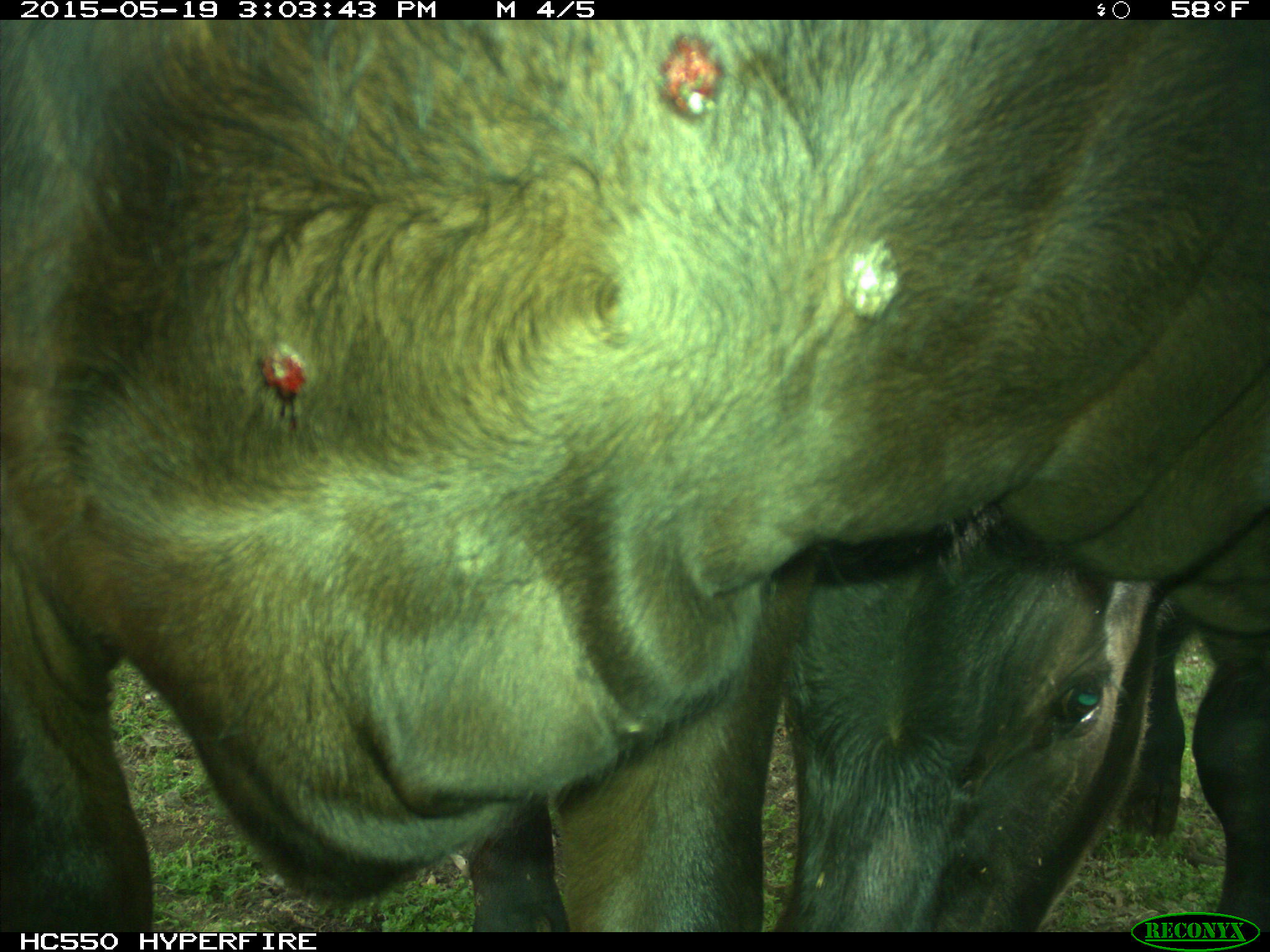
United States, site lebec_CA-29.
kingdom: Animalia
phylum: Chordata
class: Mammalia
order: Artiodactyla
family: Bovidae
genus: Bos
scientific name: Bos taurus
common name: domestic cow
Bos taurus (domestic cow).